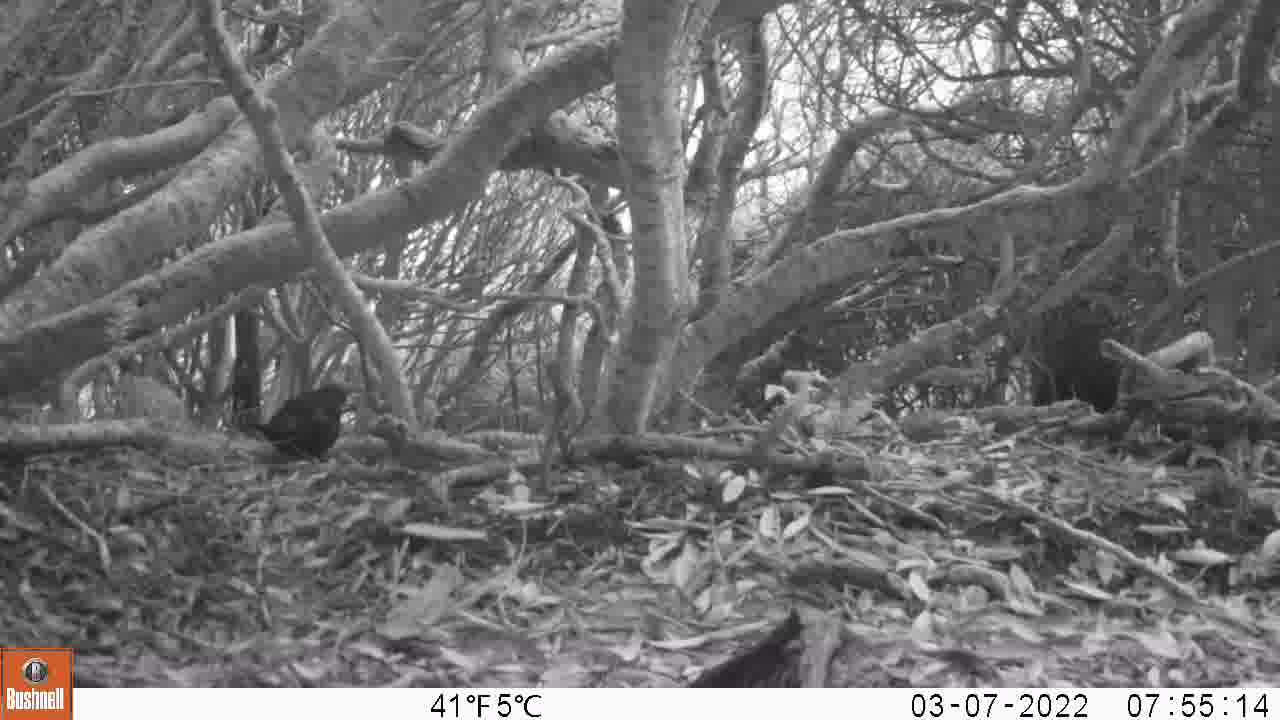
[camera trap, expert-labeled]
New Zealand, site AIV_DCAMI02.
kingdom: Animalia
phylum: Chordata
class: Aves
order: Passeriformes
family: Turdidae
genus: Turdus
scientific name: Turdus merula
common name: eurasian blackbird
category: blackbird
Blackbird (eurasian blackbird) (Turdus merula).